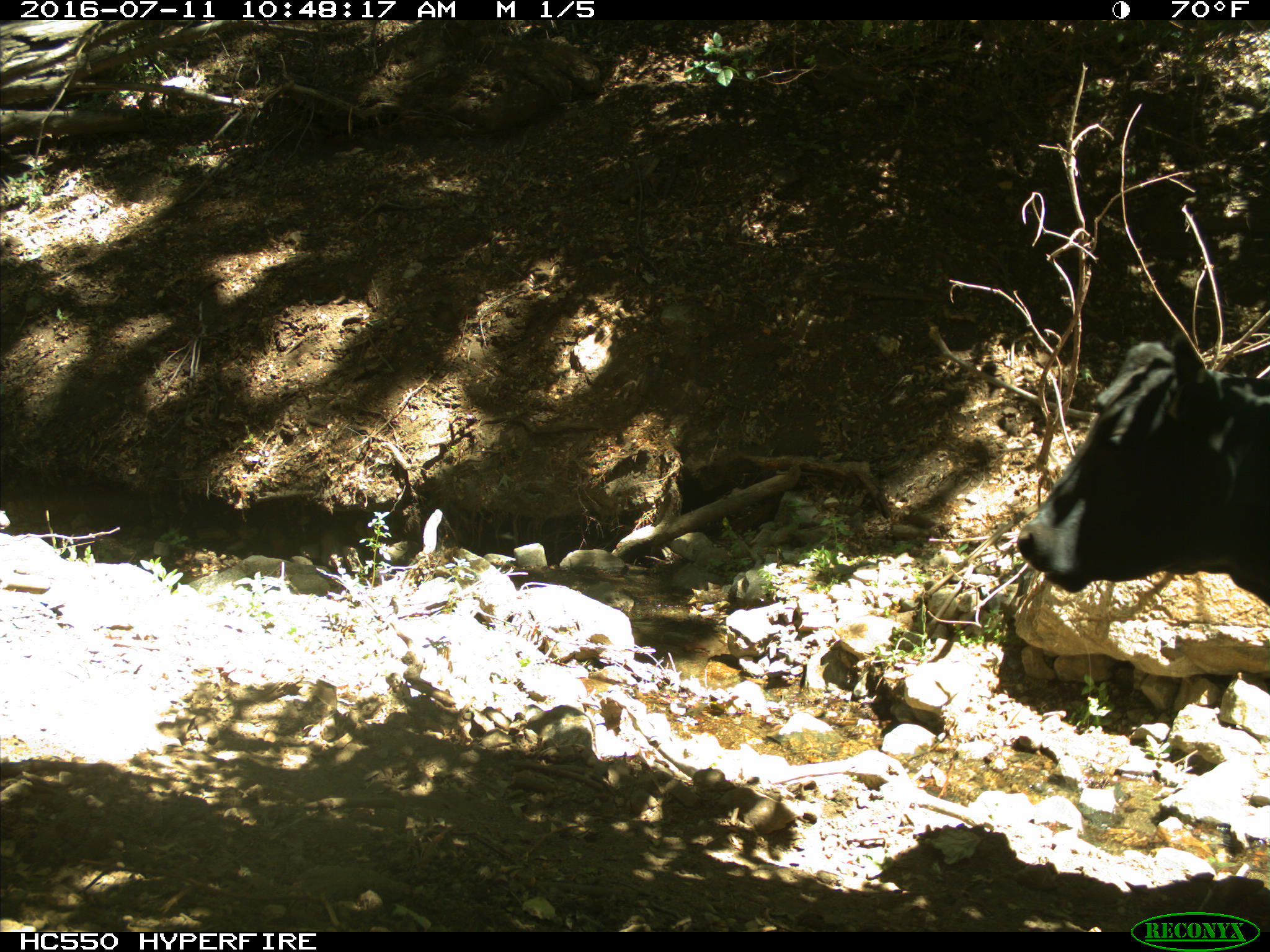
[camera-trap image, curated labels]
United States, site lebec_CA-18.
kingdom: Animalia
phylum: Chordata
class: Mammalia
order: Artiodactyla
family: Bovidae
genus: Bos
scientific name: Bos taurus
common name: domestic cow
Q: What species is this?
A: Bos taurus (domestic cow).